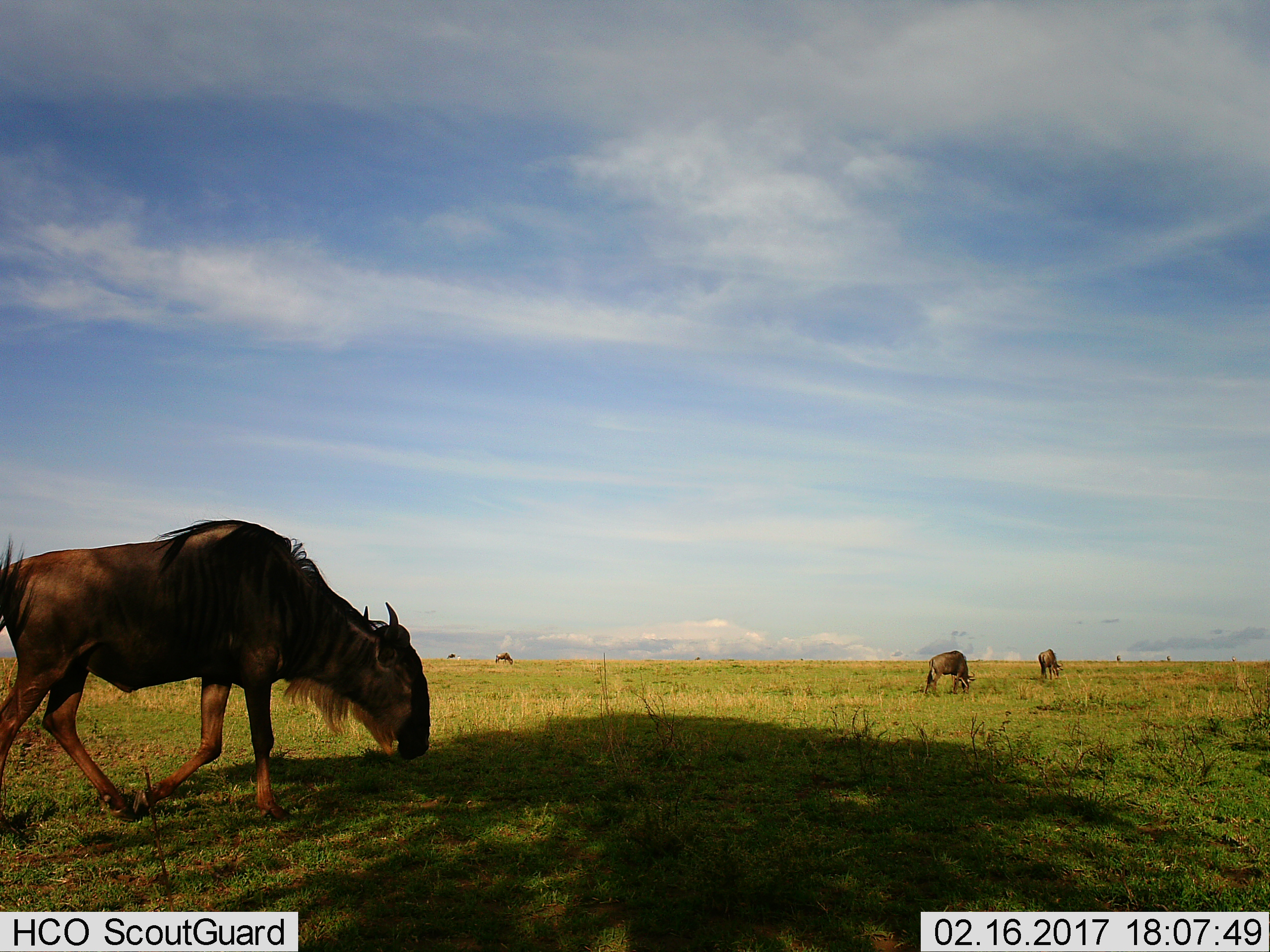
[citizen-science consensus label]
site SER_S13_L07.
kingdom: Animalia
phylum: Chordata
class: Mammalia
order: Artiodactyla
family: Bovidae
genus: Connochaetes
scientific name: Connochaetes taurinus taurinus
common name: blue wildebeest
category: wildebeestblue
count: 4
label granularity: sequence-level